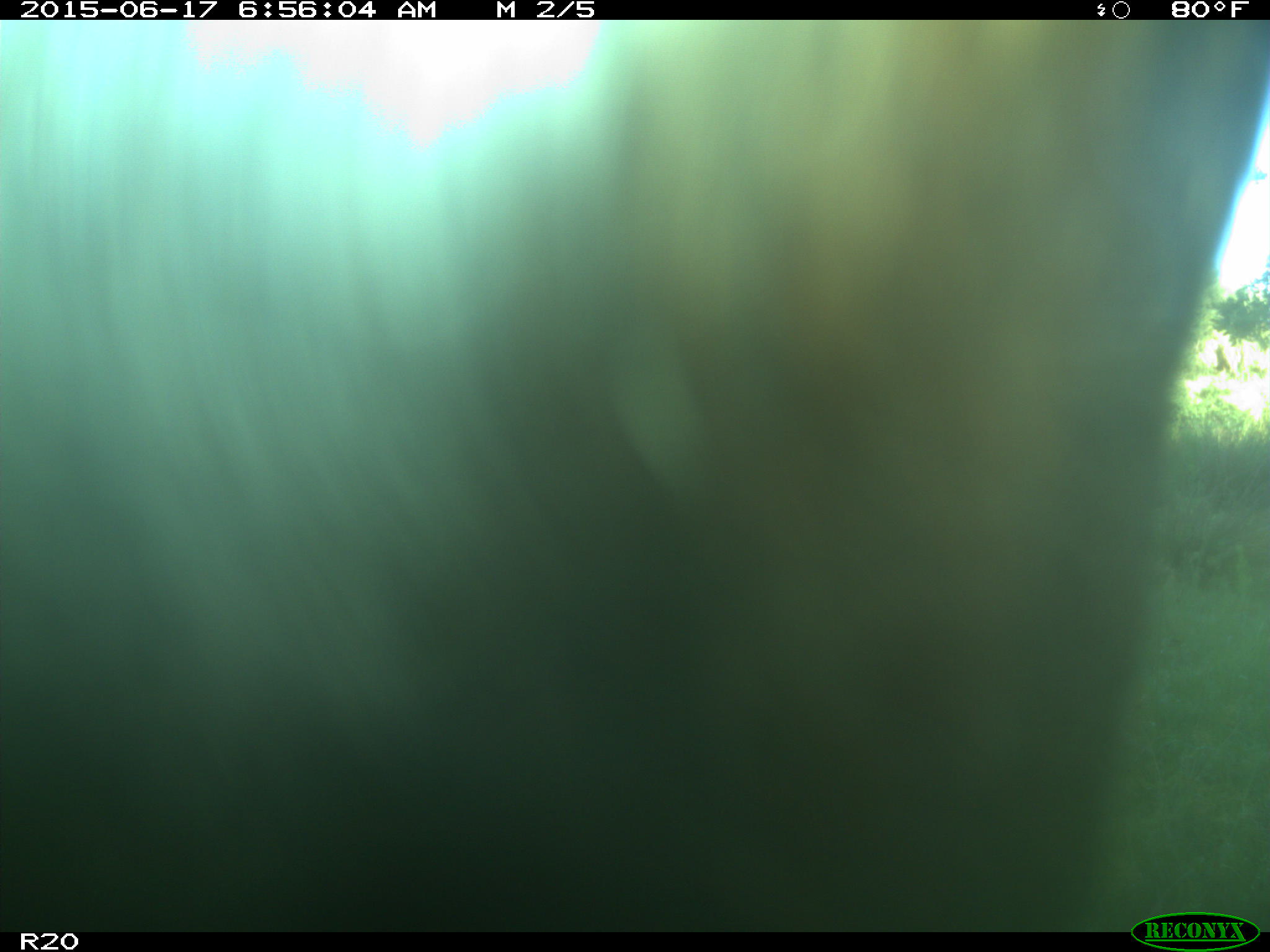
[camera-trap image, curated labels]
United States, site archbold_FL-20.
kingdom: Animalia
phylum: Chordata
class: Mammalia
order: Artiodactyla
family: Bovidae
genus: Bos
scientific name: Bos taurus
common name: domestic cow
Bos taurus (domestic cow).